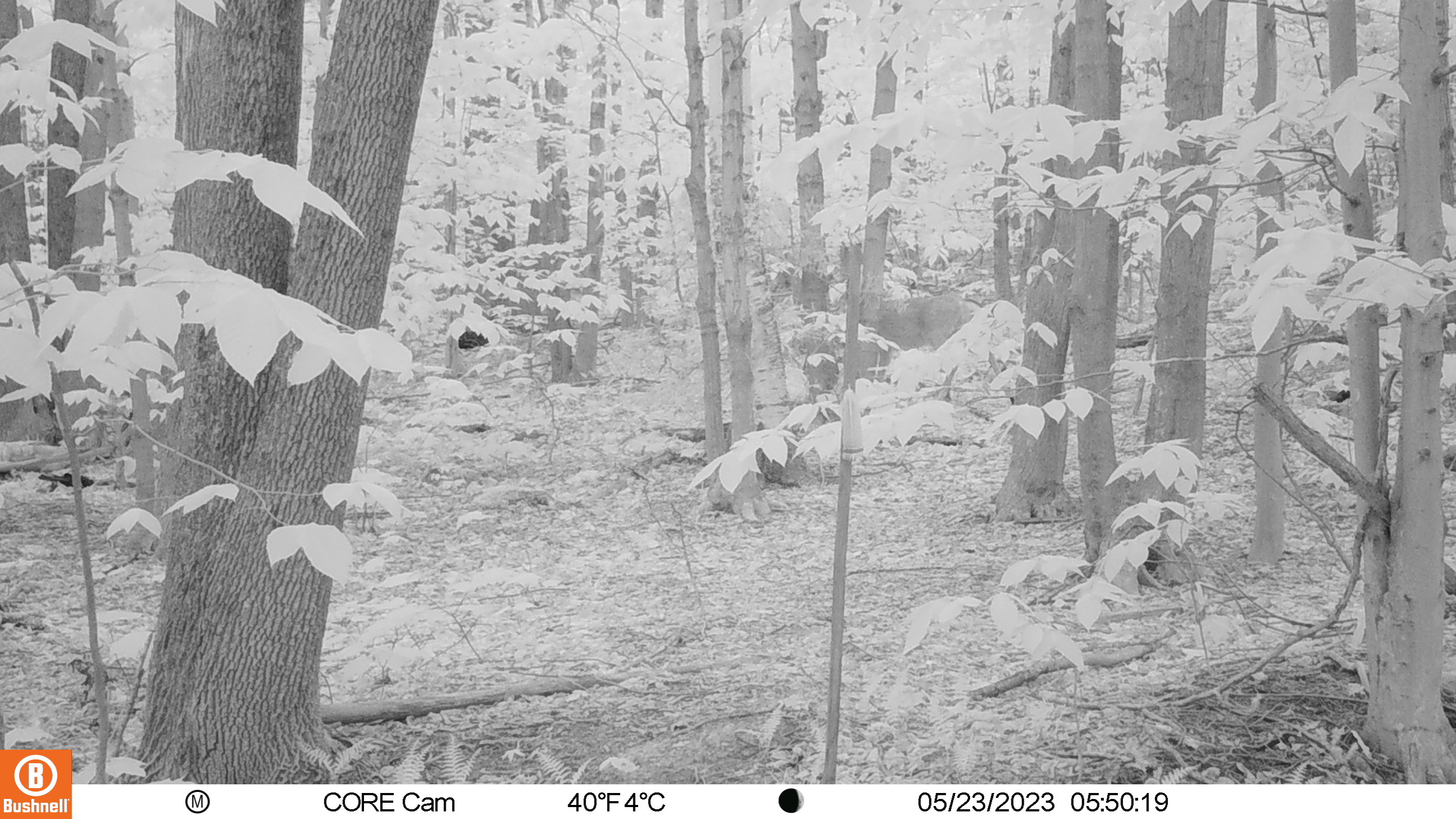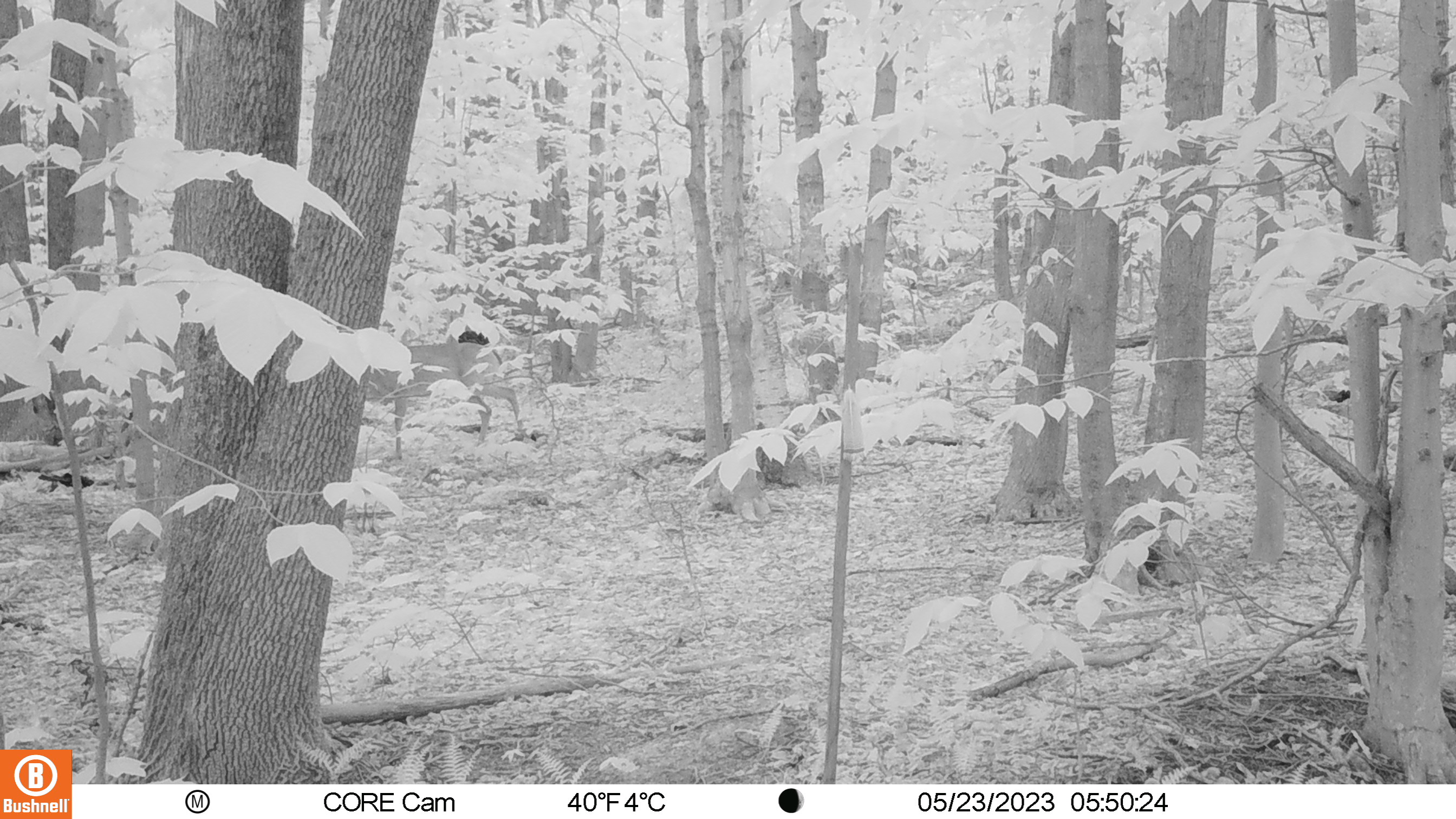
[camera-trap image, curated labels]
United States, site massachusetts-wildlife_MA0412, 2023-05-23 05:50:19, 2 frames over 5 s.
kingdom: Animalia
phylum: Chordata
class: Mammalia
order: Artiodactyla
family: Cervidae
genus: Odocoileus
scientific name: Odocoileus virginianus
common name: white-tailed deer